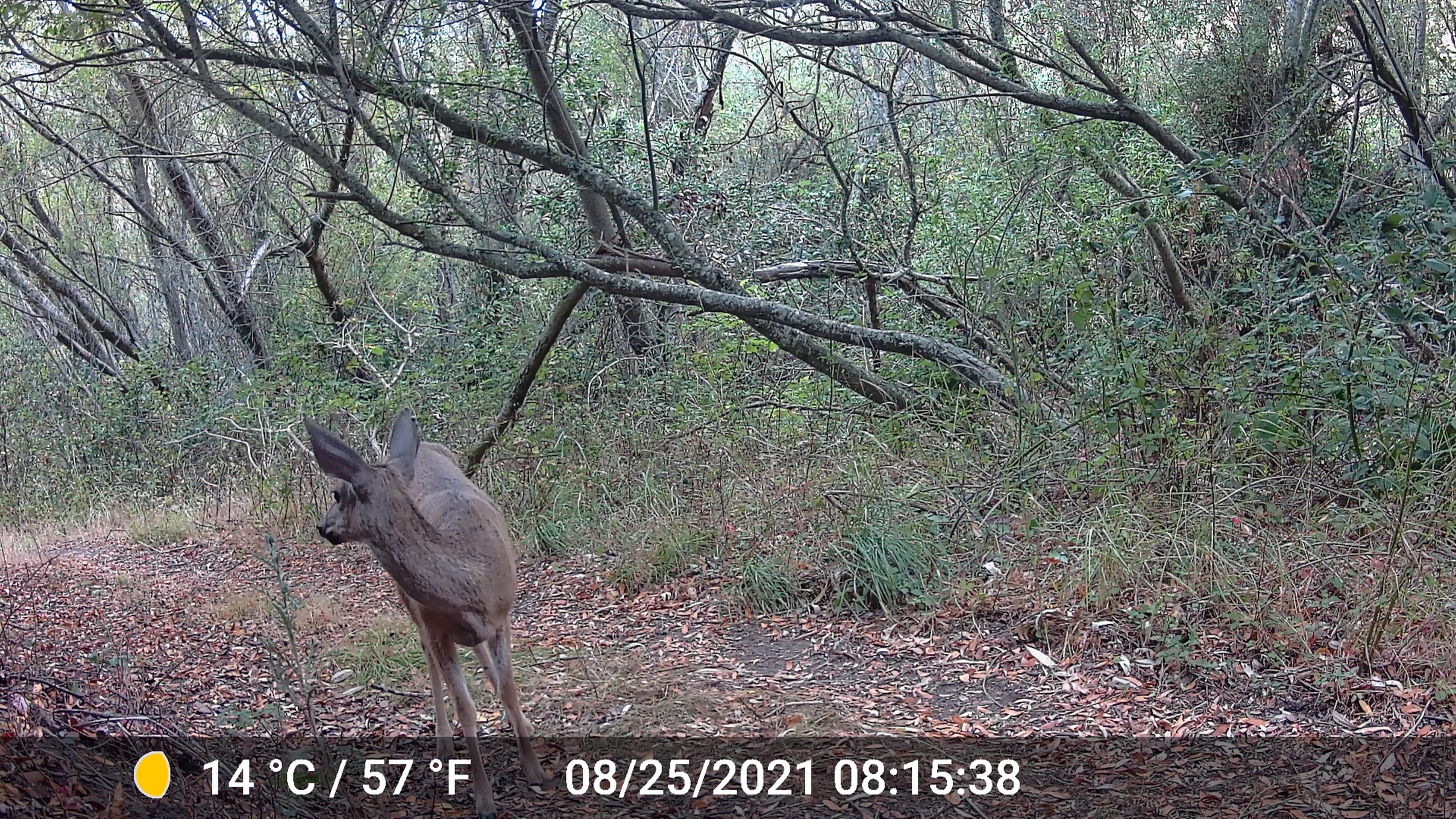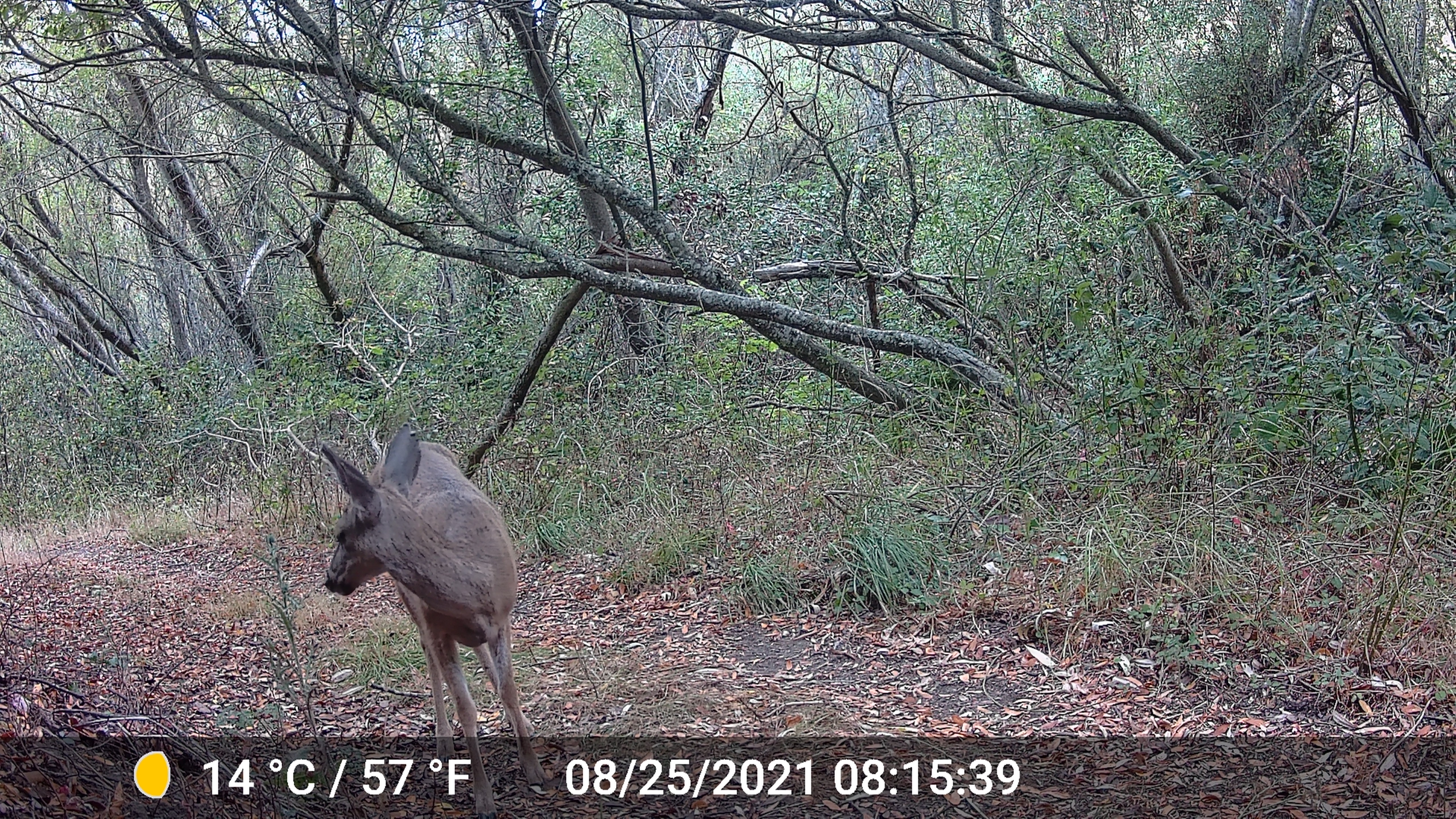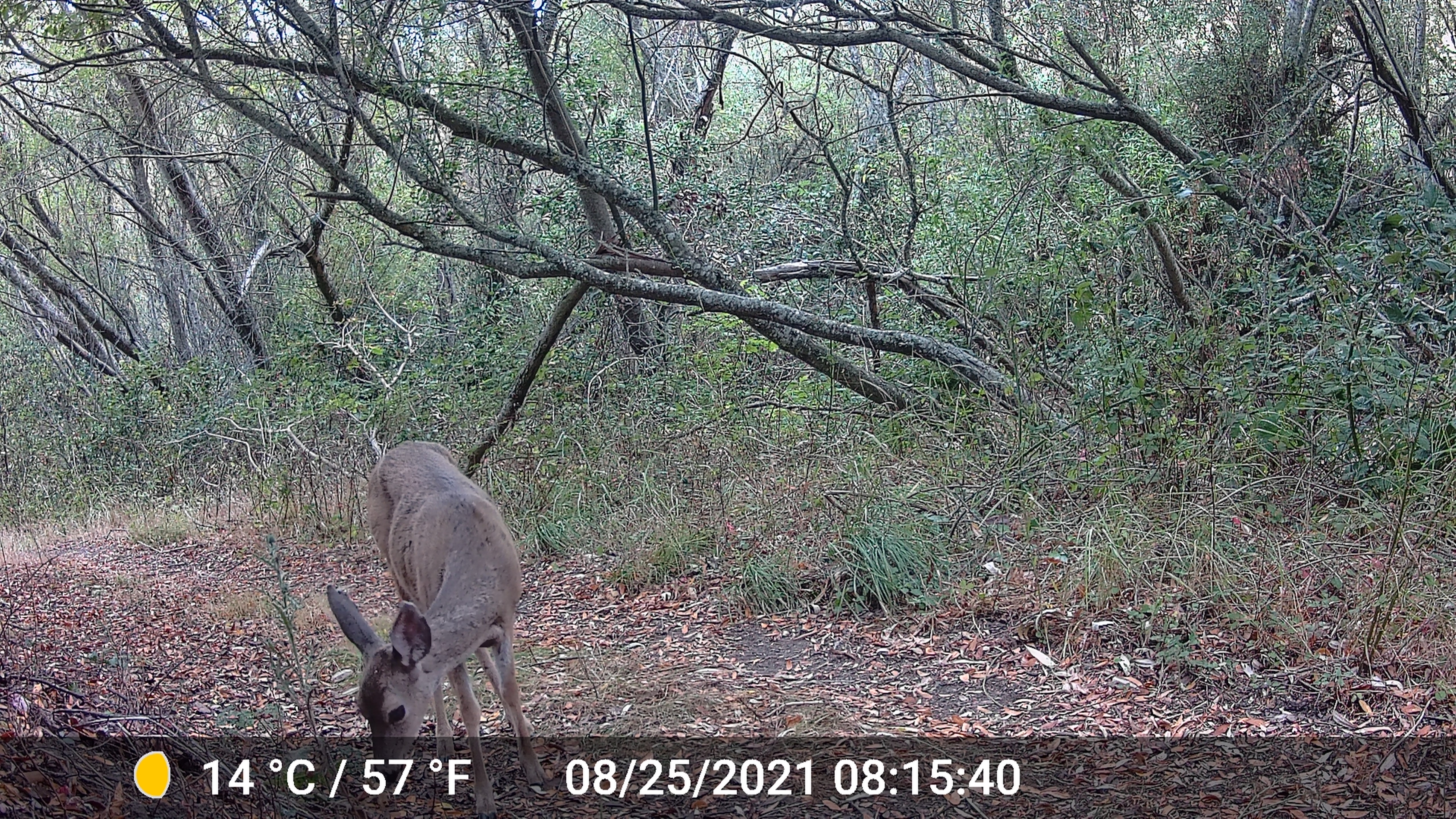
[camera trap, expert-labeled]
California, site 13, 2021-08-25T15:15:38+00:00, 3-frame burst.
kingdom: Animalia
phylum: Chordata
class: Mammalia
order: Artiodactyla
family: Cervidae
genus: Odocoileus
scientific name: Odocoileus hemionus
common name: mule deer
Mule deer (Odocoileus hemionus).